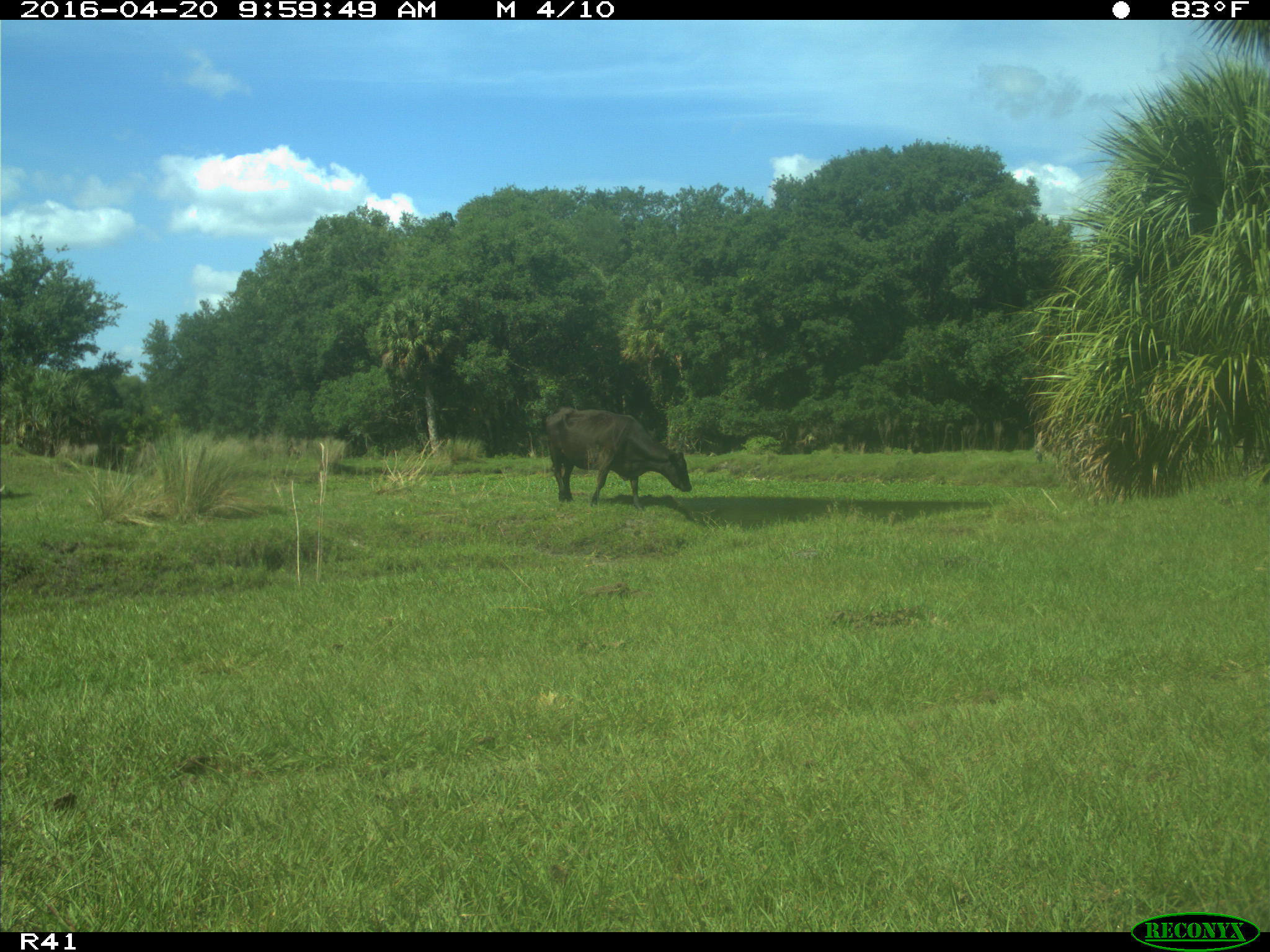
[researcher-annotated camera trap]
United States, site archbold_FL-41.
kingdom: Animalia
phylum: Chordata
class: Mammalia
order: Artiodactyla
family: Bovidae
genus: Bos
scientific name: Bos taurus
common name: domestic cow